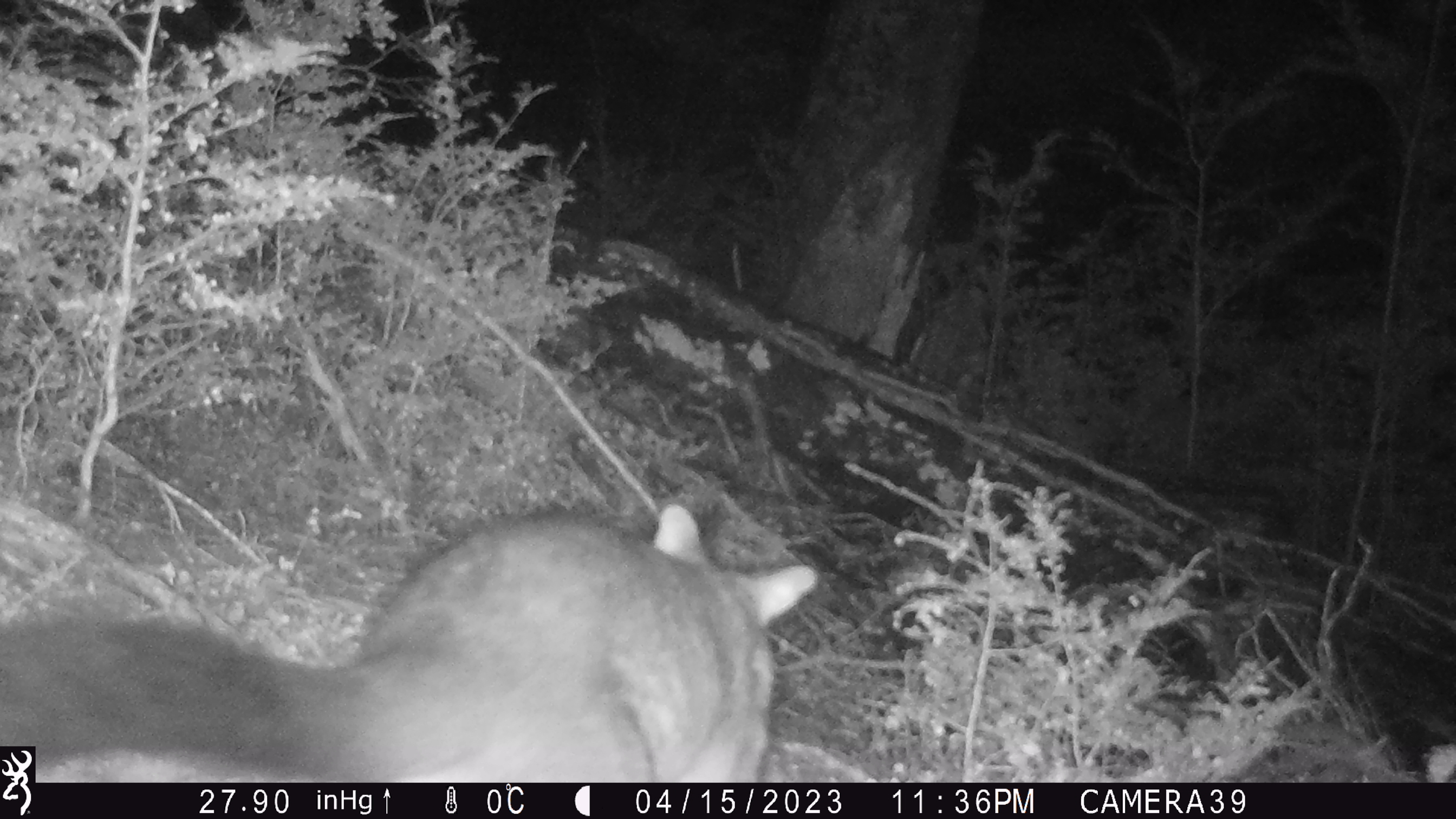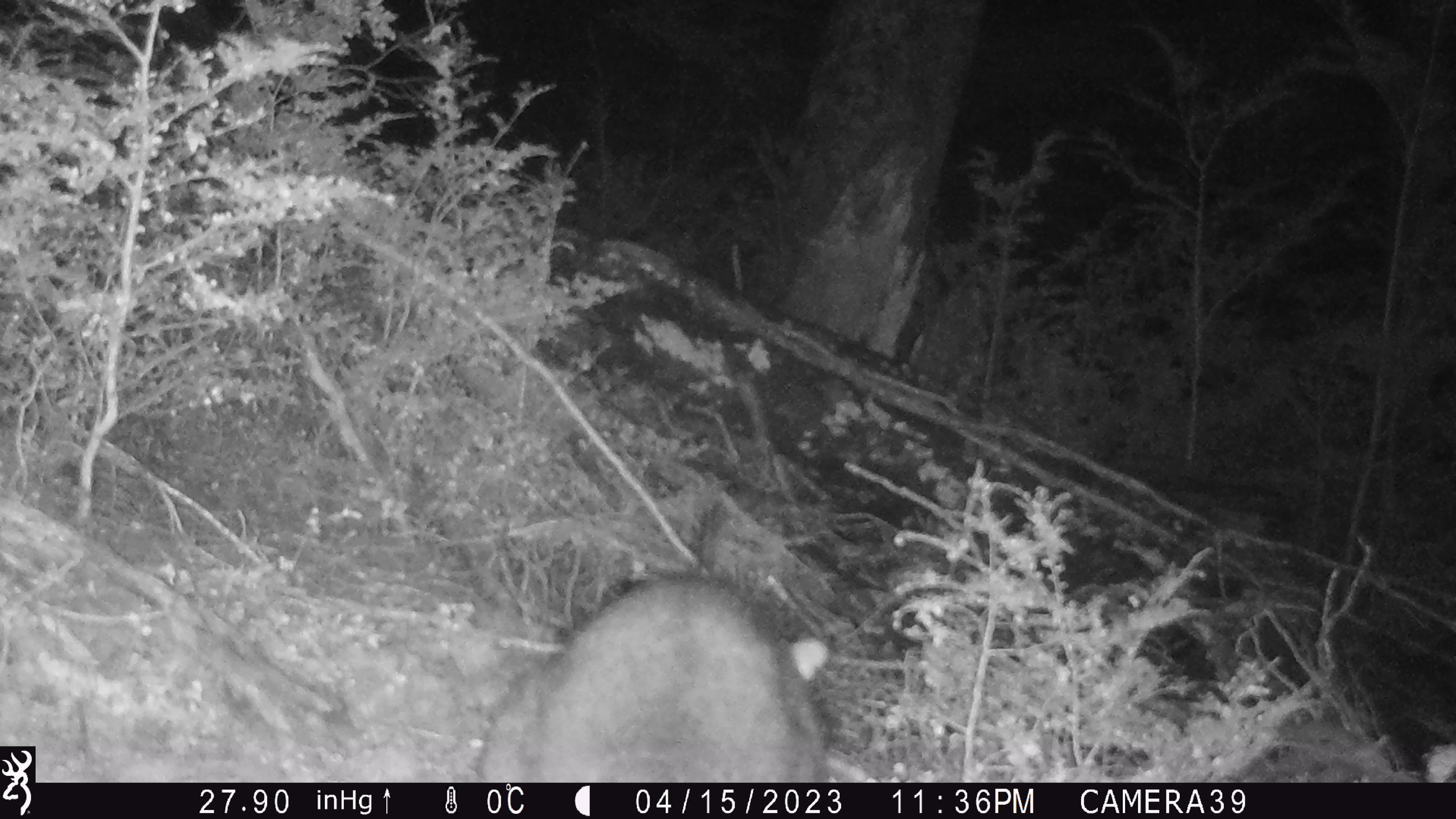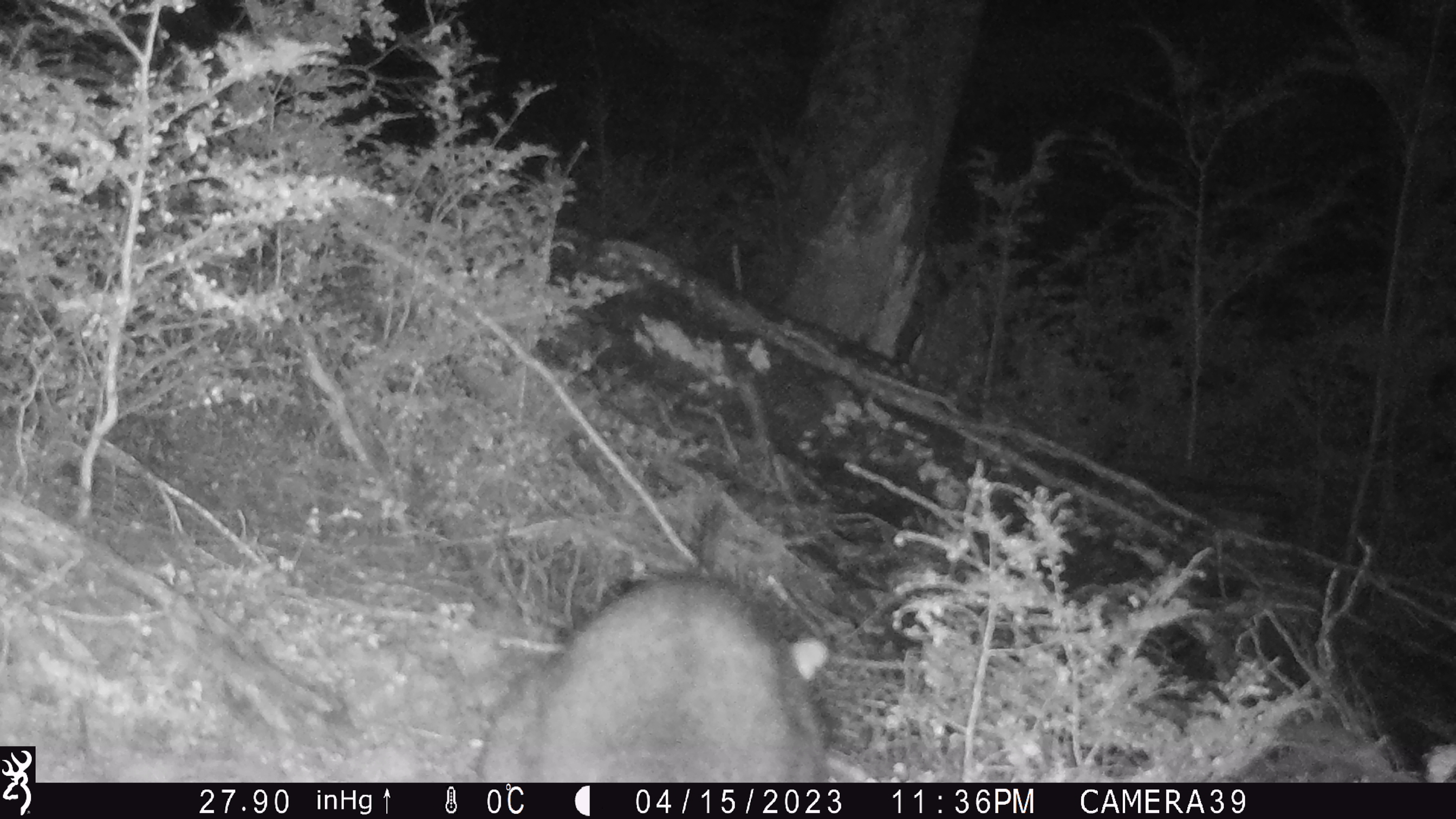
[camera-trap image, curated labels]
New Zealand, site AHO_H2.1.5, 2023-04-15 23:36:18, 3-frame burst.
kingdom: Animalia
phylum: Chordata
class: Mammalia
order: Carnivora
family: Mustelidae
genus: Mustela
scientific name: Mustela erminea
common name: stoat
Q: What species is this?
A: Stoat (Mustela erminea).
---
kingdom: Animalia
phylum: Chordata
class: Mammalia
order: Diprotodontia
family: Phalangeridae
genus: Trichosurus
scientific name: Trichosurus vulpecula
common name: common brushtail possum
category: possum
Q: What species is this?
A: Possum (common brushtail possum) (Trichosurus vulpecula).